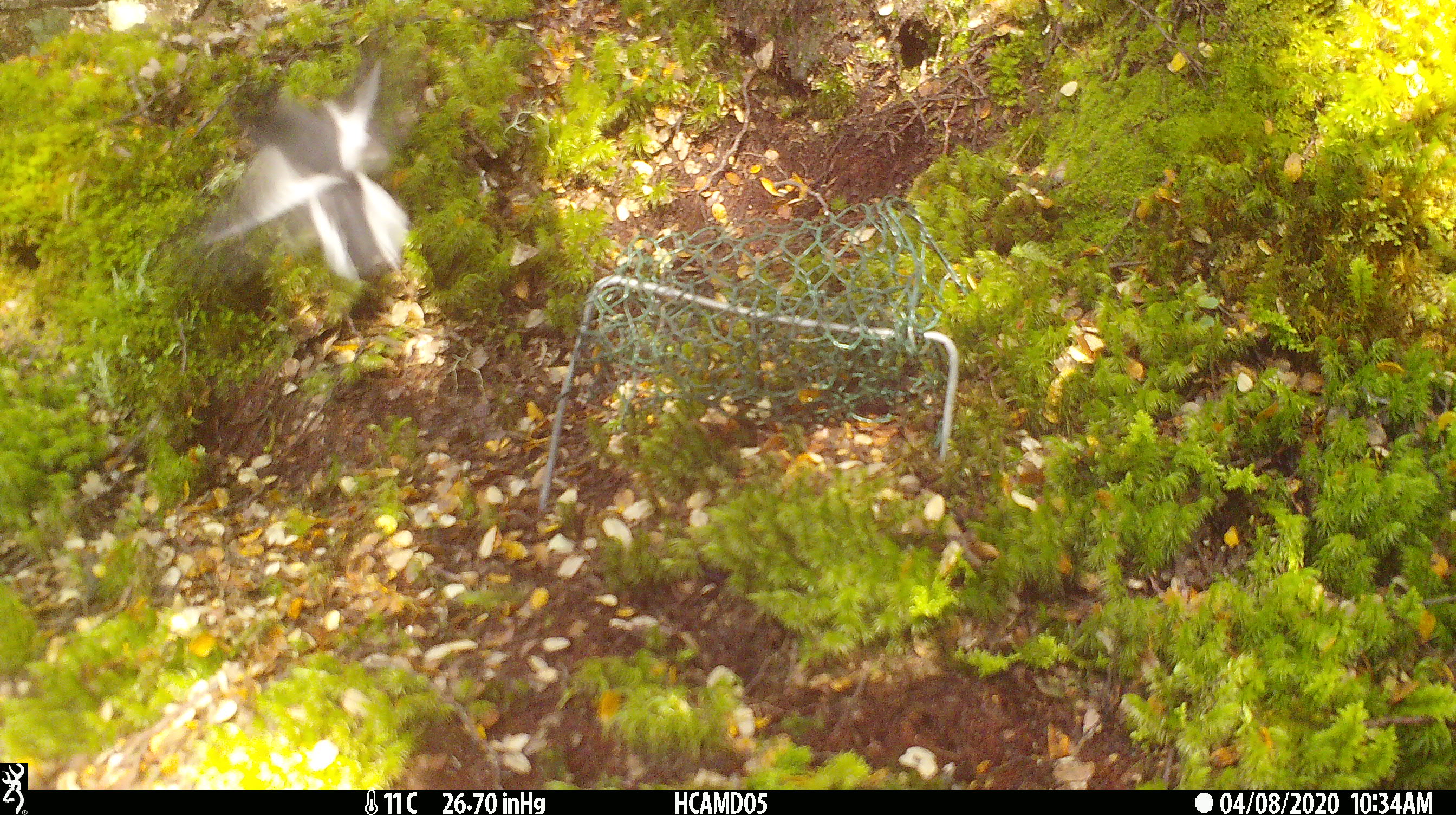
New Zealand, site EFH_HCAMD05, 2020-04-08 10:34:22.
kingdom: Animalia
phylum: Chordata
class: Aves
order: Passeriformes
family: Petroicidae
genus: Petroica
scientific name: Petroica macrocephala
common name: tomtit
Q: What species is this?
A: Tomtit (Petroica macrocephala).